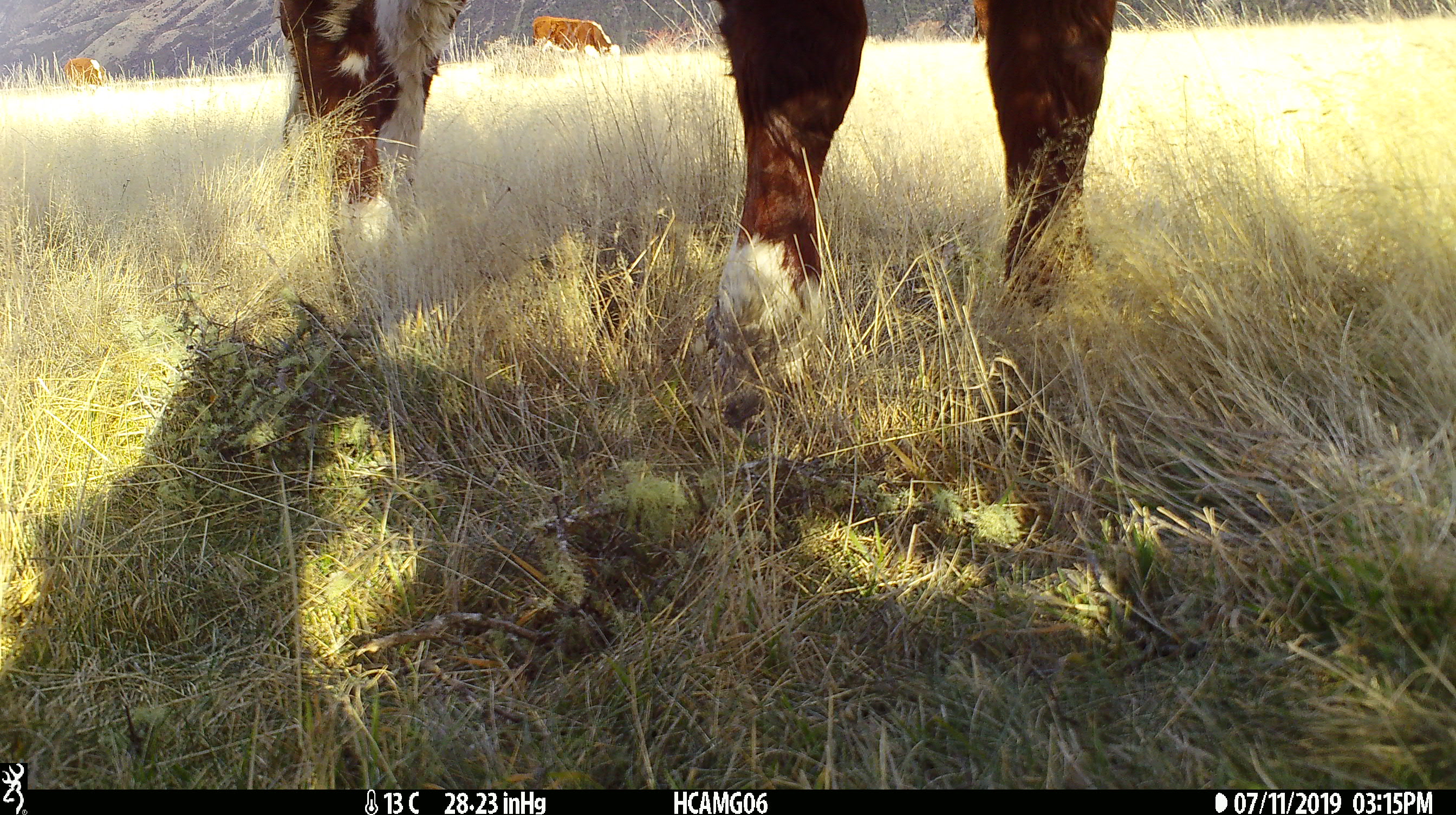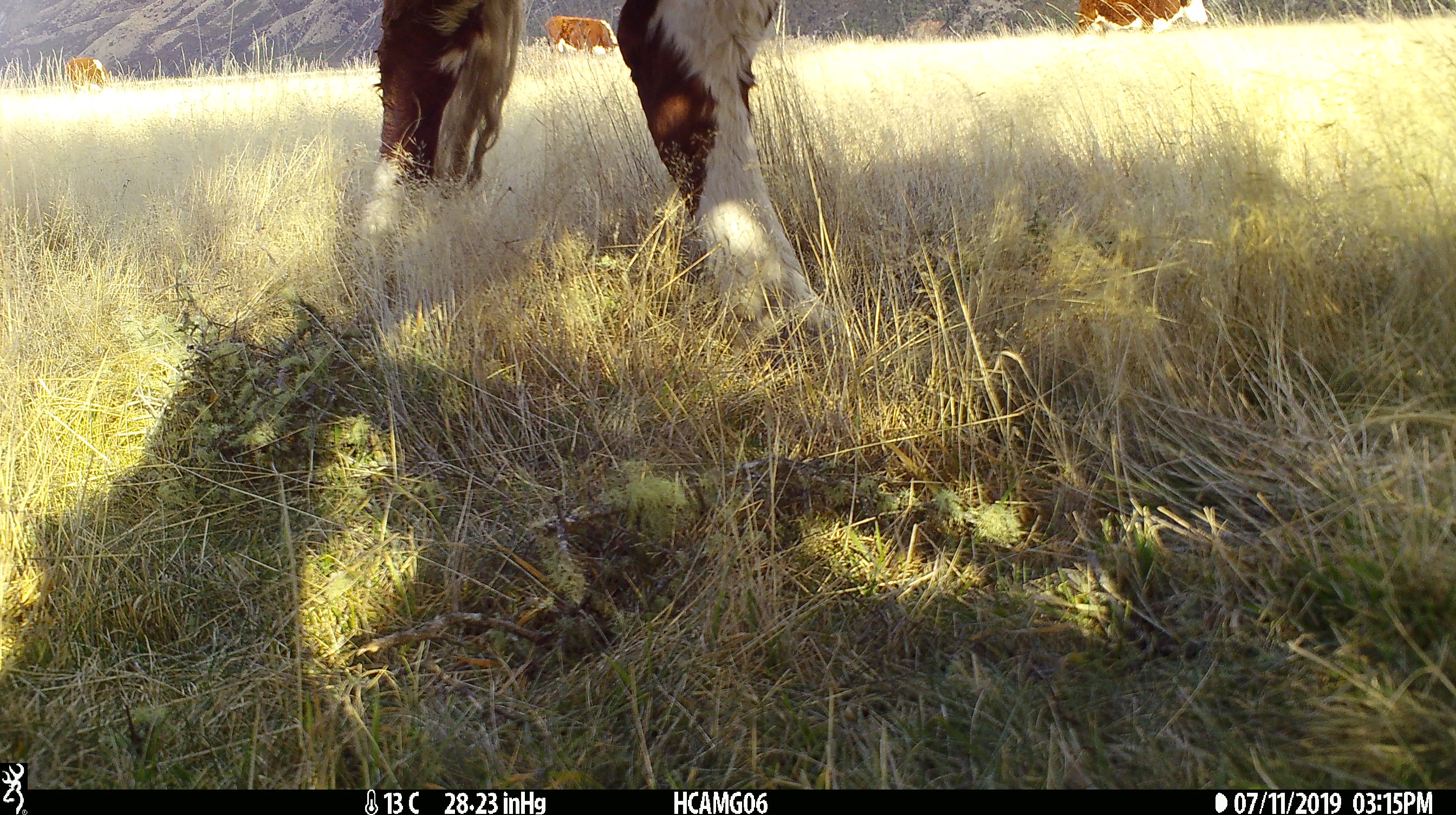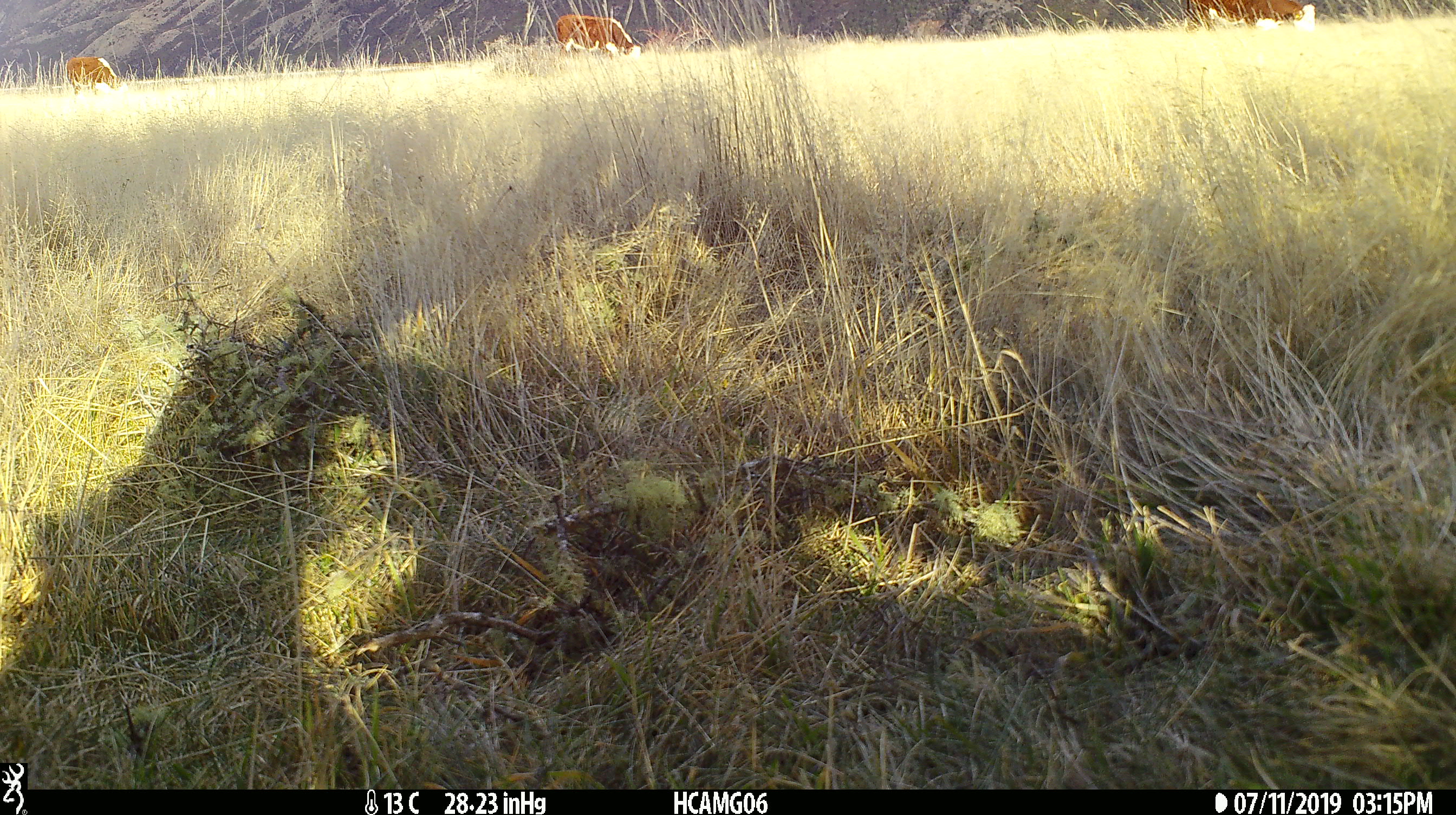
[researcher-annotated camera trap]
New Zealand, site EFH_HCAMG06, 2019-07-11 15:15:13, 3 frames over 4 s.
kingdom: Animalia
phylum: Chordata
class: Mammalia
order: Artiodactyla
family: Bovidae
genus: Bos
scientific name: Bos taurus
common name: domestic cow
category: cow